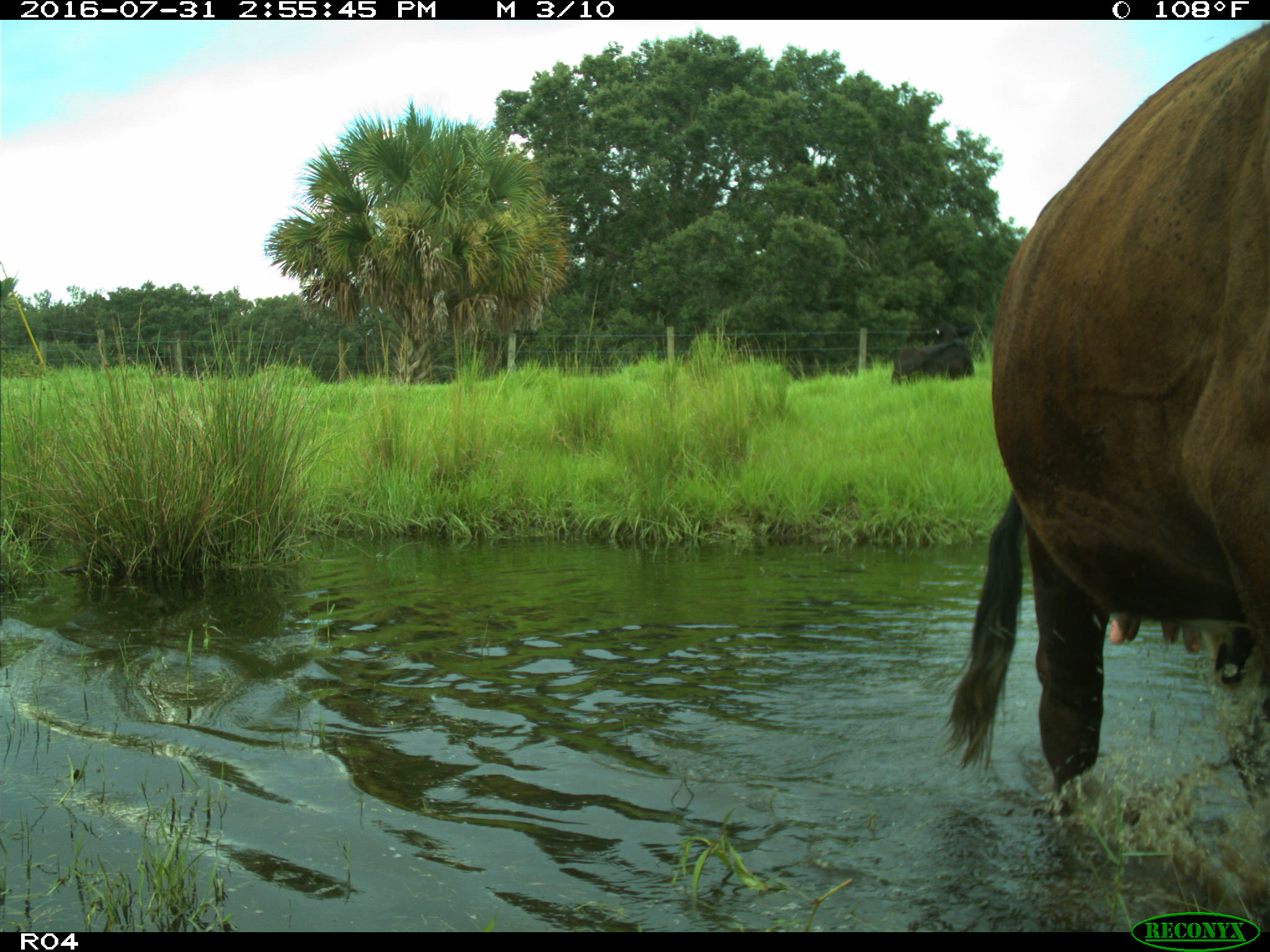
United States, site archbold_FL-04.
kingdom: Animalia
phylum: Chordata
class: Mammalia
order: Artiodactyla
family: Bovidae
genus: Bos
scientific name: Bos taurus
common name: domestic cow